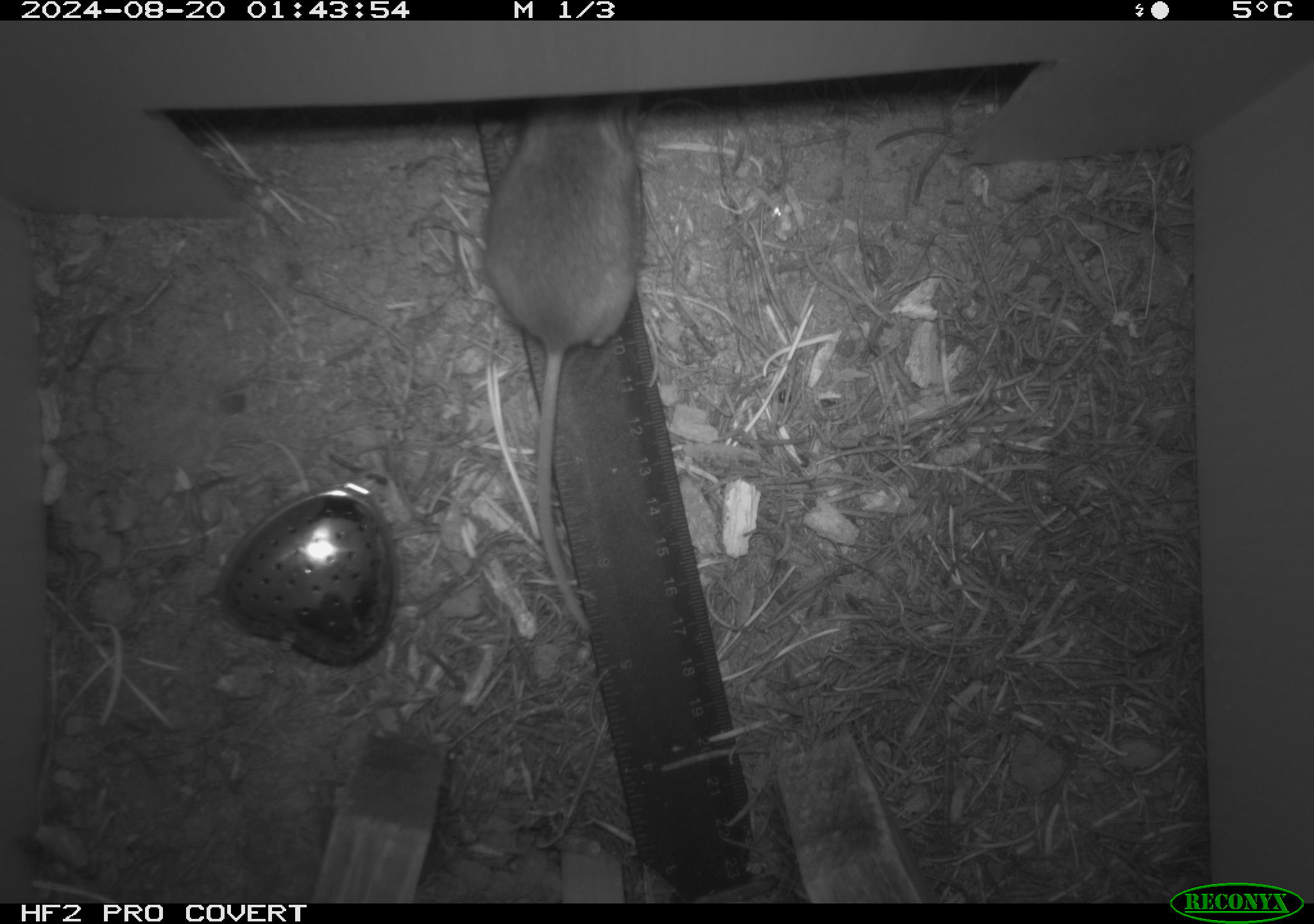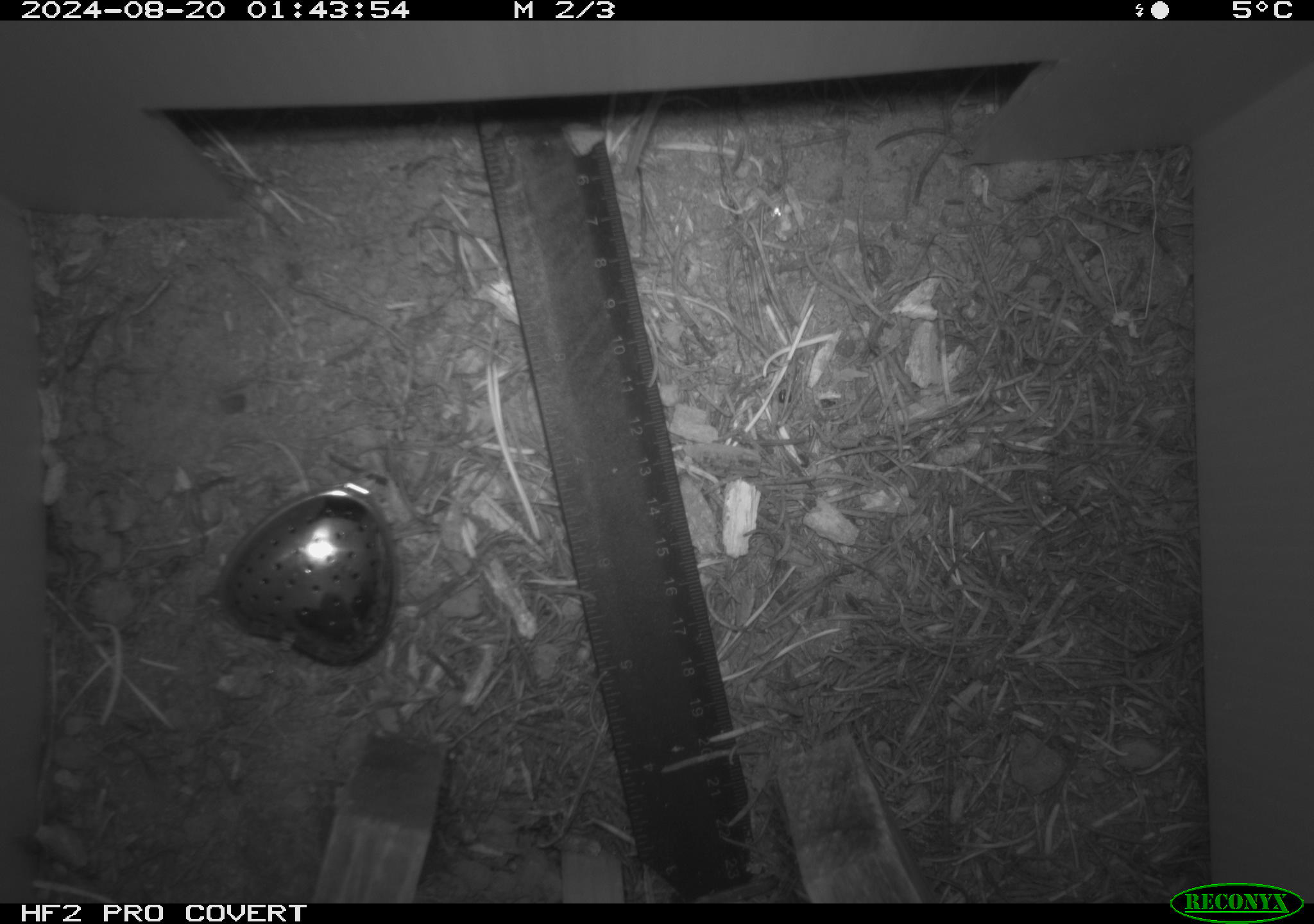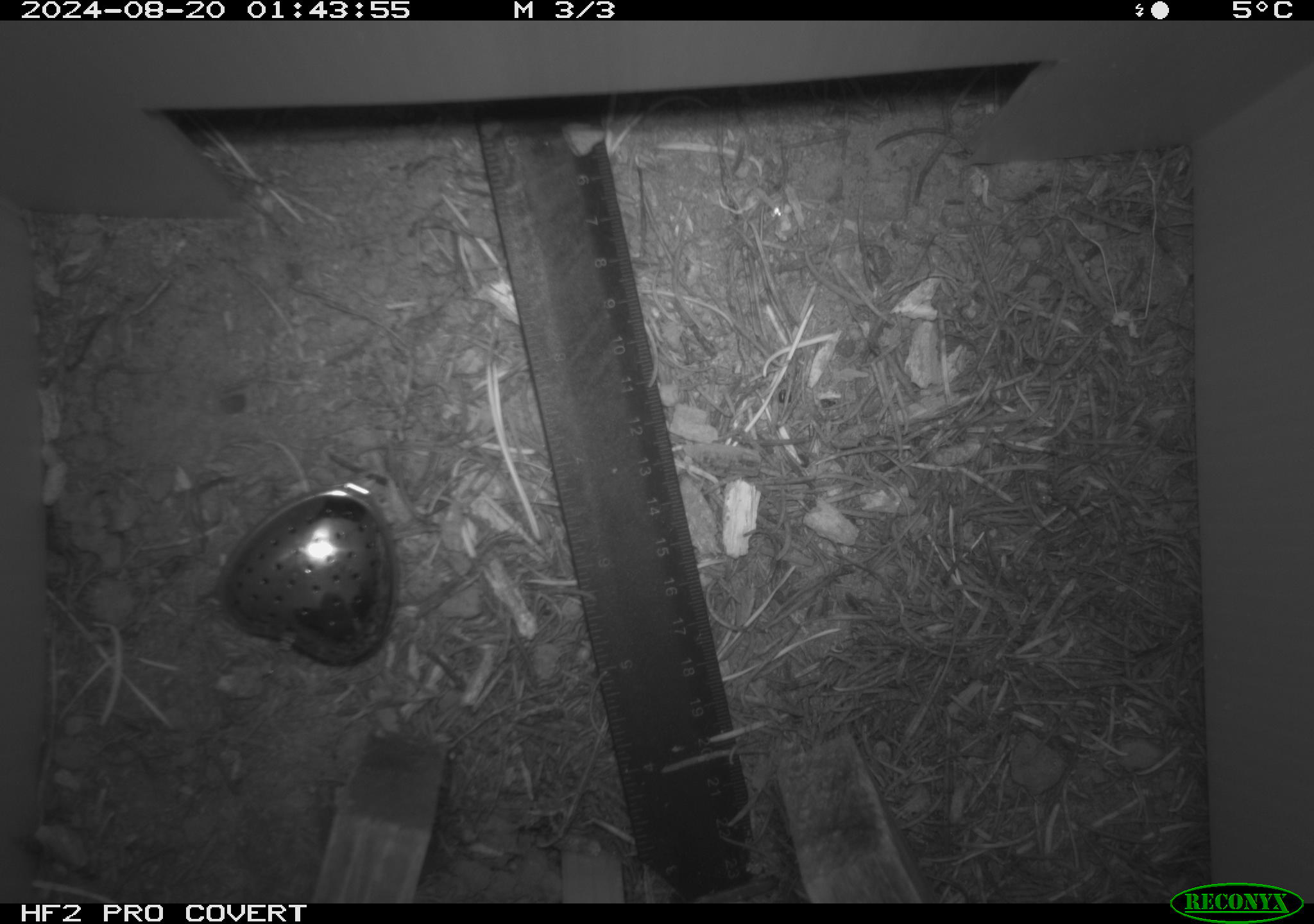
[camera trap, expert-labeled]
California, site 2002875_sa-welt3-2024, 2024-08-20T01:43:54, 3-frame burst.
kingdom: Animalia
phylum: Chordata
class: Mammalia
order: Rodentia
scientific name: Rodentia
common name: rodent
Rodent (Rodentia).